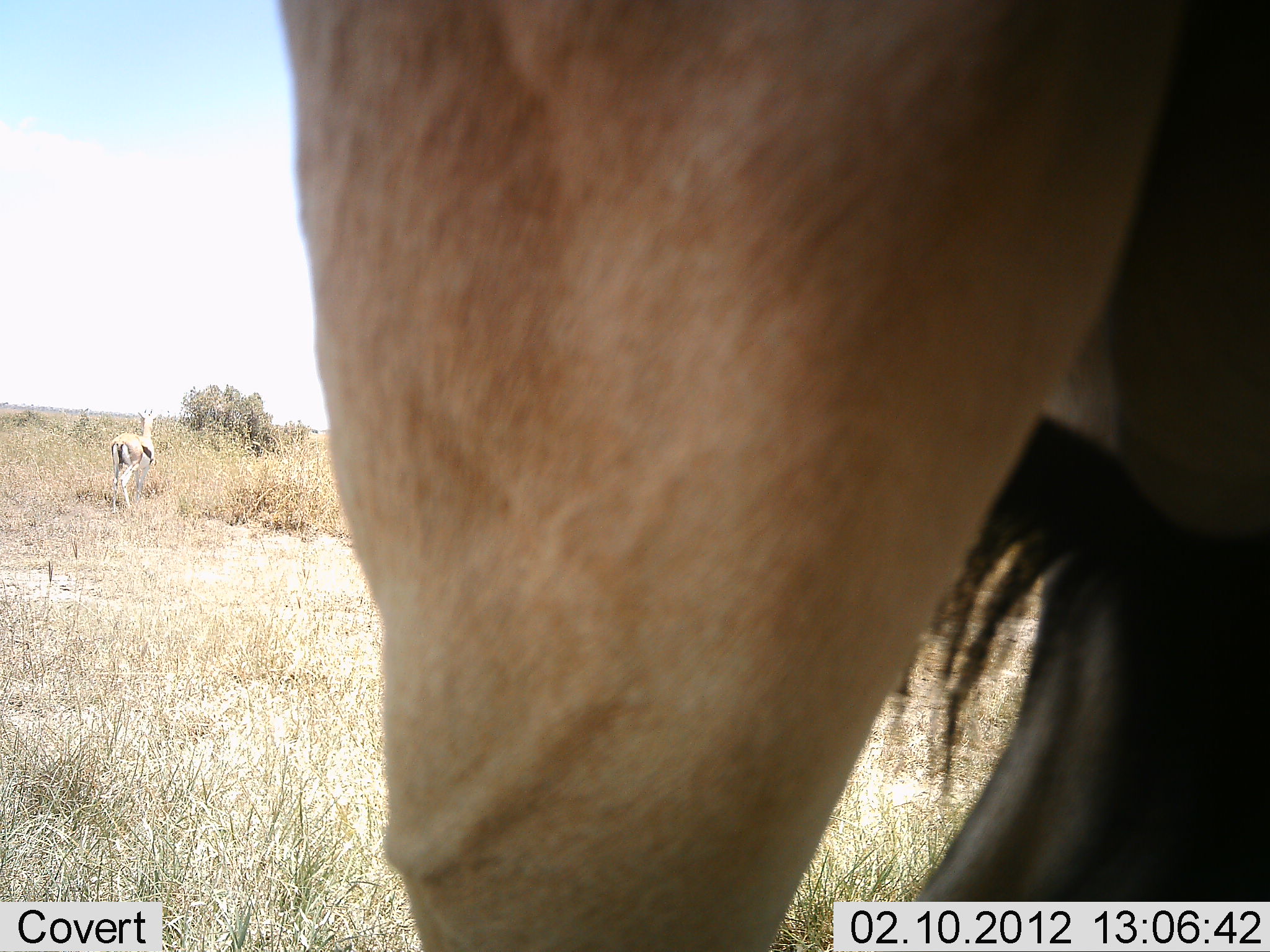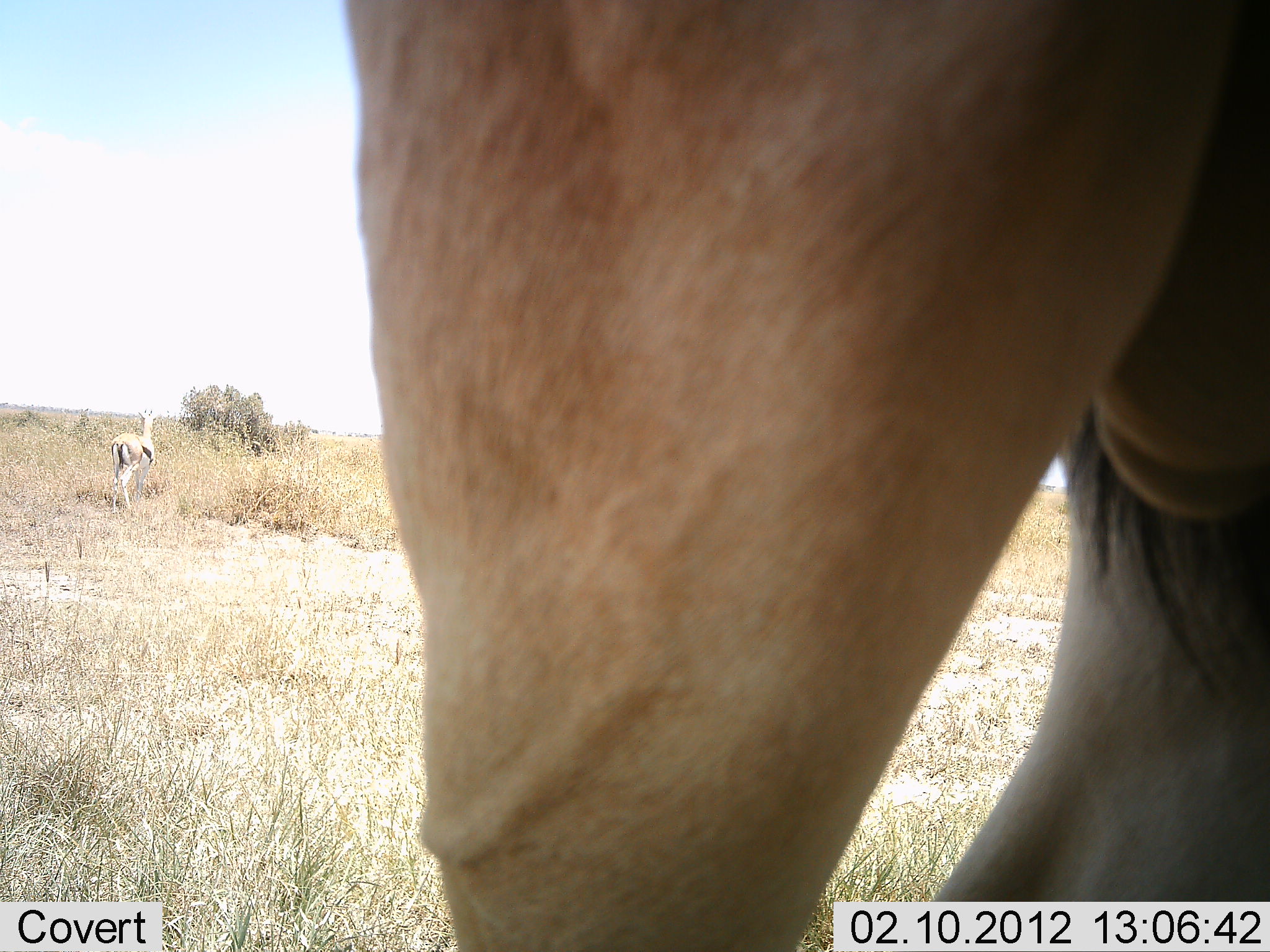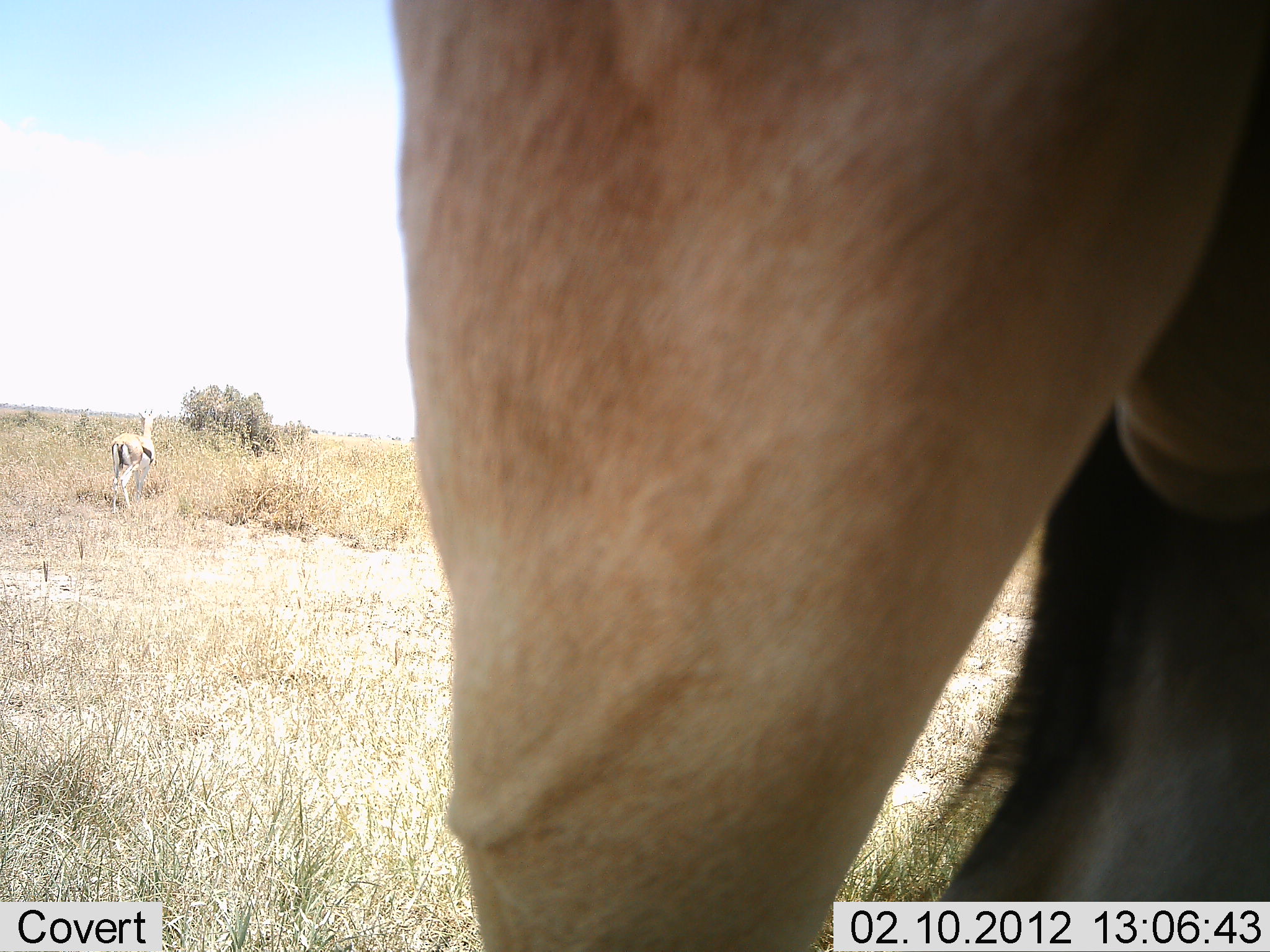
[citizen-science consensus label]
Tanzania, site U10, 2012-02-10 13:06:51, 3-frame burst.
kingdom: Animalia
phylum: Chordata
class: Mammalia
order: Artiodactyla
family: Bovidae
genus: Eudorcas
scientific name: Eudorcas thomsonii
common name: thomson's gazelle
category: gazellethomsons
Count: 2.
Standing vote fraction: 85%.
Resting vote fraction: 0%.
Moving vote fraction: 15%.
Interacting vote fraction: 0%.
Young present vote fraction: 0%.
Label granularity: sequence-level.